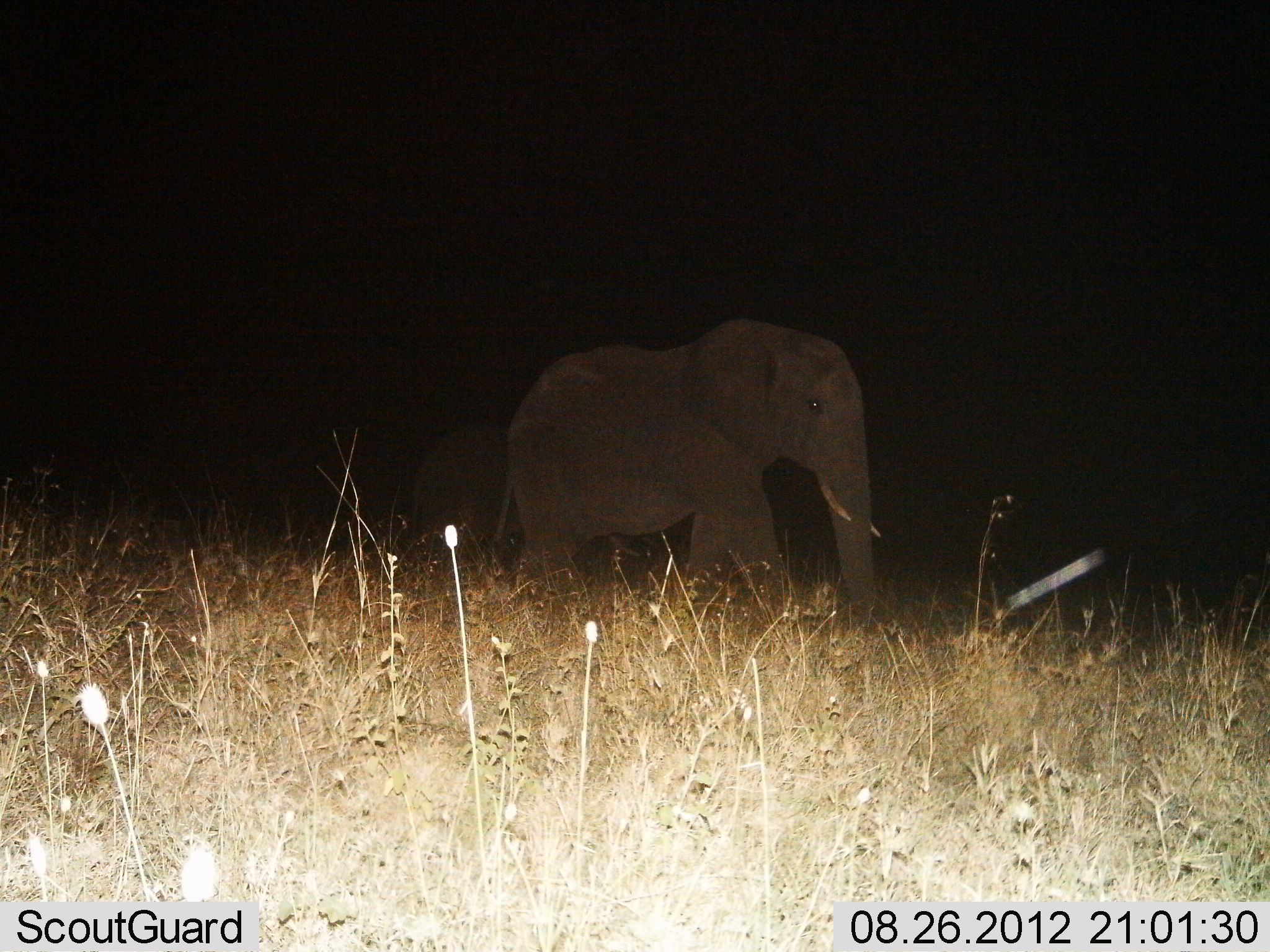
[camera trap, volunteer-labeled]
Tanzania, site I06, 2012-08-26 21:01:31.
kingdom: Animalia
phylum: Chordata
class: Mammalia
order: Proboscidea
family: Elephantidae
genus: Loxodonta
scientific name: Loxodonta africana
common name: african bush elephant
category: elephant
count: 2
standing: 9%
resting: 0%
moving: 100%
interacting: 0%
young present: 9%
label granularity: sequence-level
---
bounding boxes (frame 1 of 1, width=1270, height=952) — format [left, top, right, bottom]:
animal: [489, 318, 886, 618]; [408, 418, 522, 566]